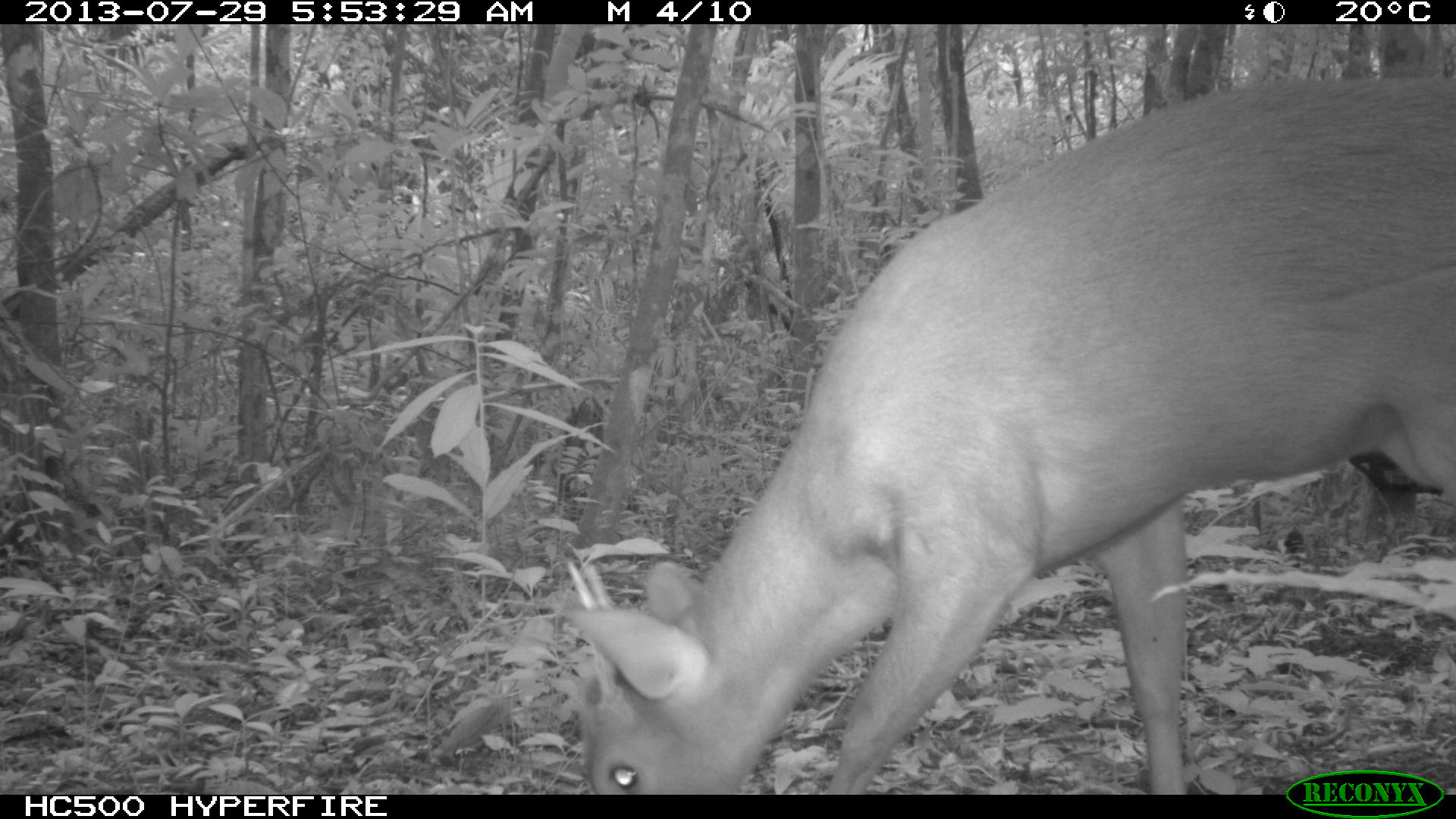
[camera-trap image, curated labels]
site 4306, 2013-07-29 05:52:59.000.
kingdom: Animalia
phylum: Chordata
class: Mammalia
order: Artiodactyla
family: Cervidae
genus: Mazama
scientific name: Mazama temama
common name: central american red brocket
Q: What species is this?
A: Mazama temama (central american red brocket).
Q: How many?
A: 1.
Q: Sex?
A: Male.